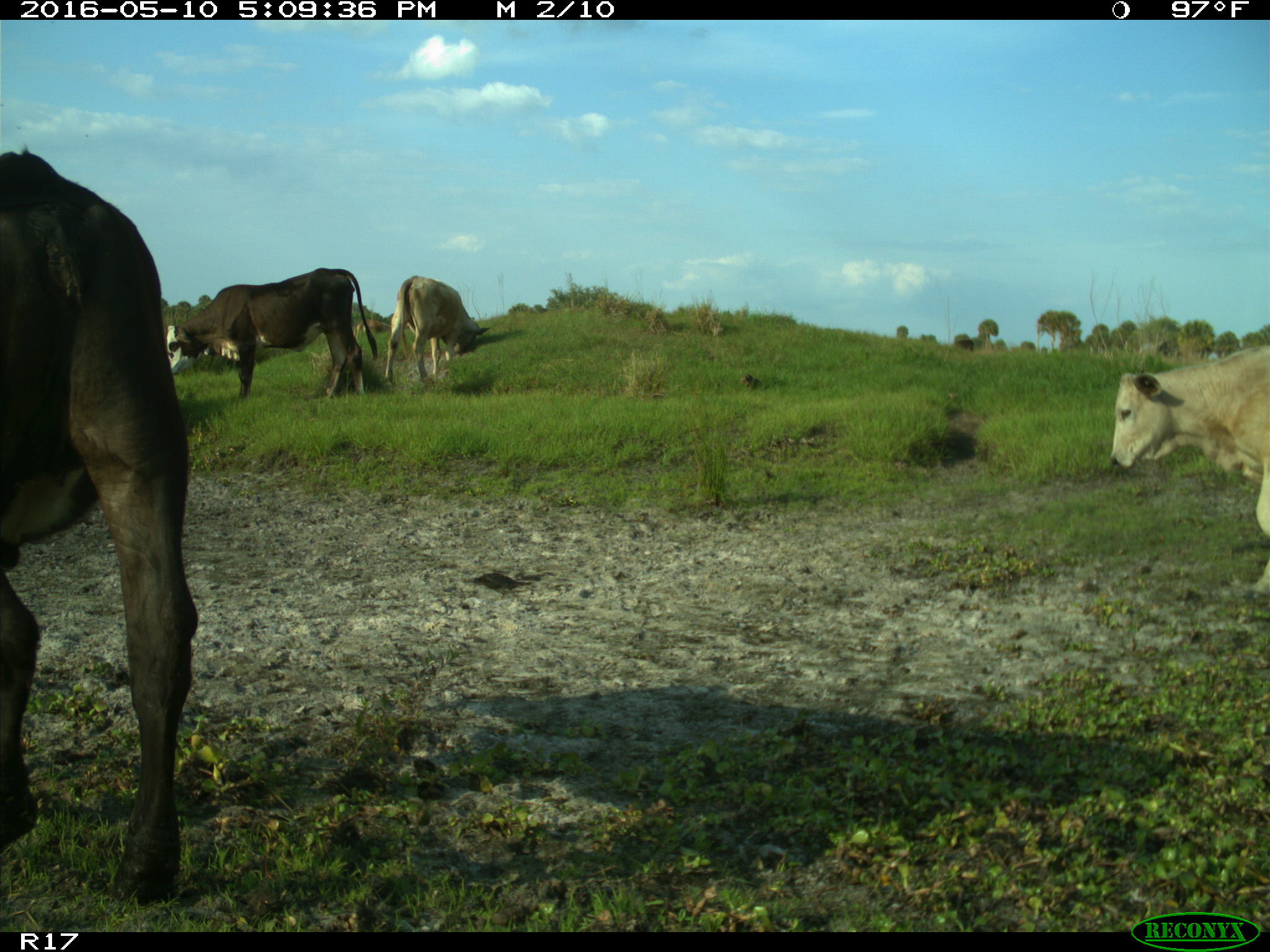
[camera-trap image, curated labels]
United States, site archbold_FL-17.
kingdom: Animalia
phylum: Chordata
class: Mammalia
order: Artiodactyla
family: Bovidae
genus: Bos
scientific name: Bos taurus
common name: domestic cow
Bos taurus (domestic cow).